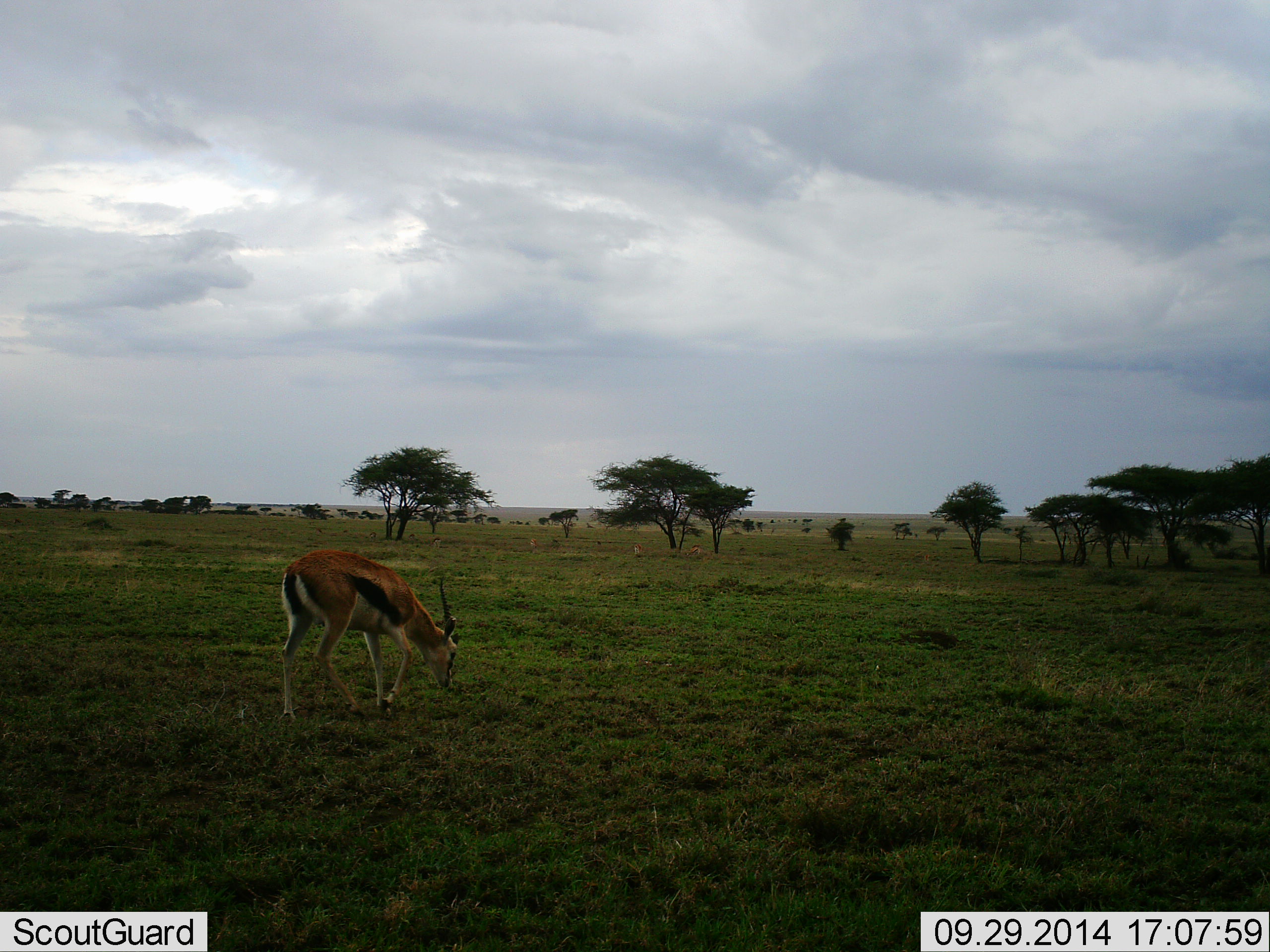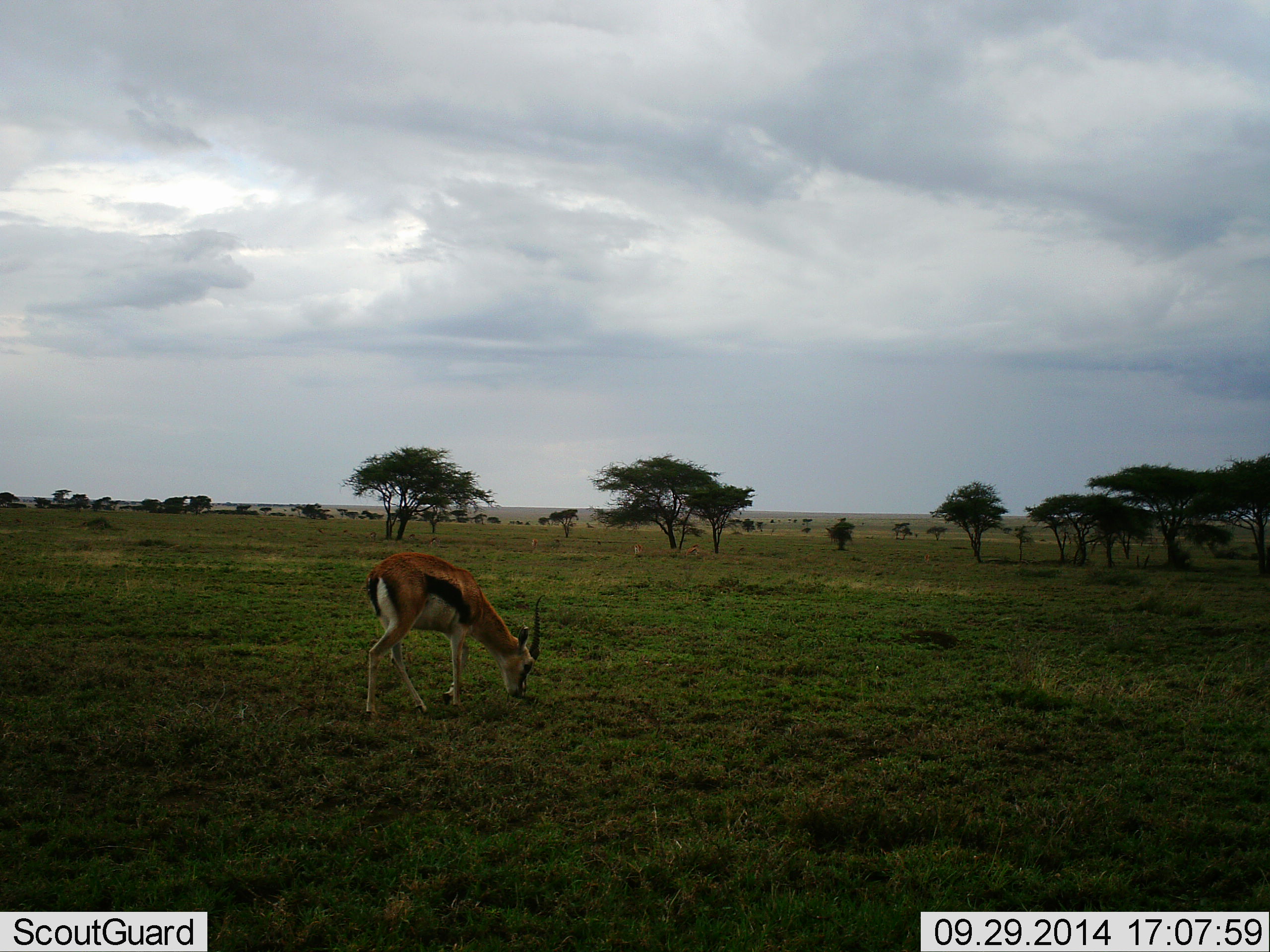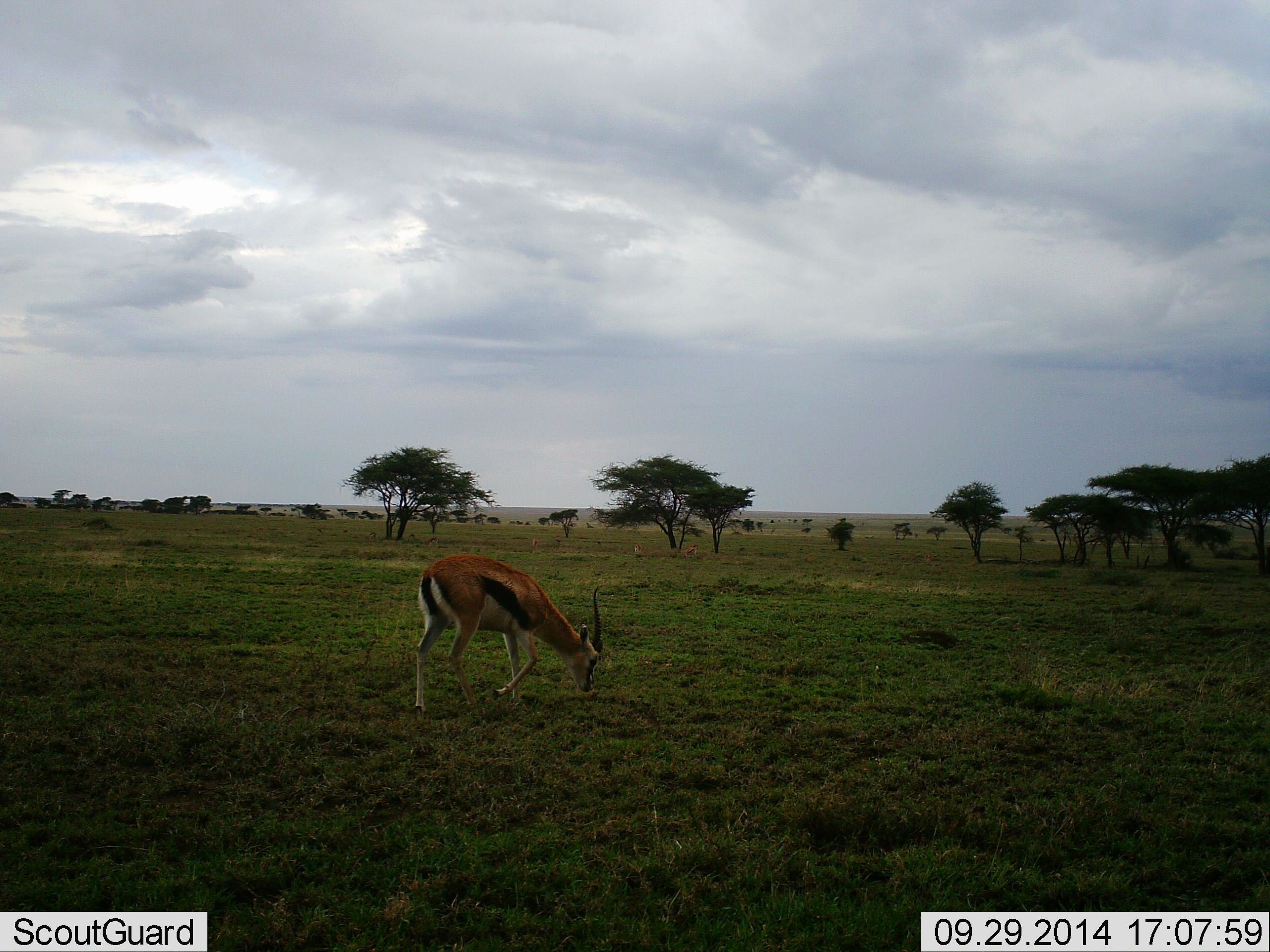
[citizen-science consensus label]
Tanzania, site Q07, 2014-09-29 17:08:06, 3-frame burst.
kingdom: Animalia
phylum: Chordata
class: Mammalia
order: Artiodactyla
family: Bovidae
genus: Eudorcas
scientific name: Eudorcas thomsonii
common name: thomson's gazelle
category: gazellethomsons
Gazellethomsons (thomson's gazelle) (Eudorcas thomsonii), count 1. Behavior (volunteer vote fractions): standing 0%, resting 0%, moving 40%, interacting 0%. Young present (vote fraction): 0%. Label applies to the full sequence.